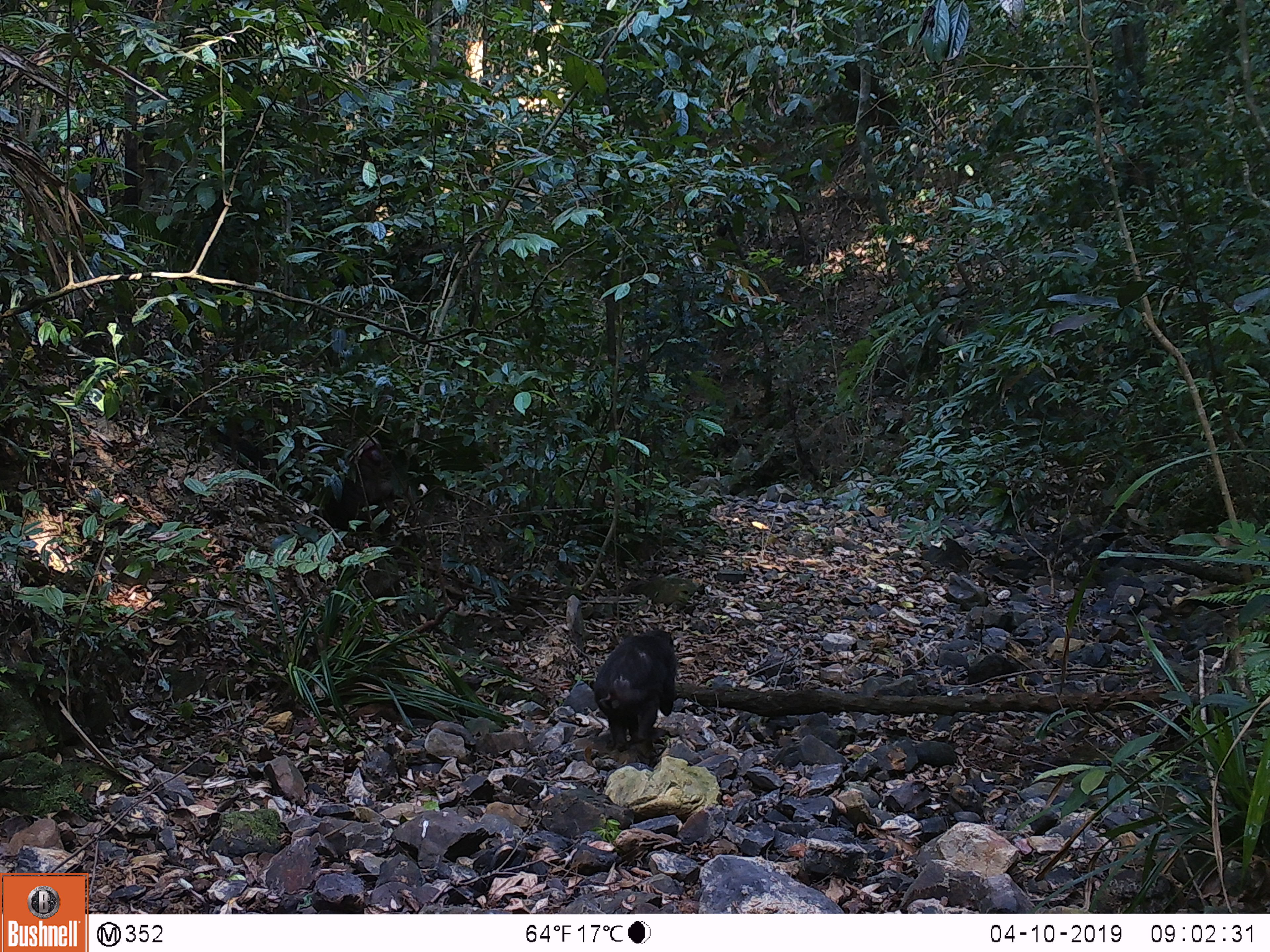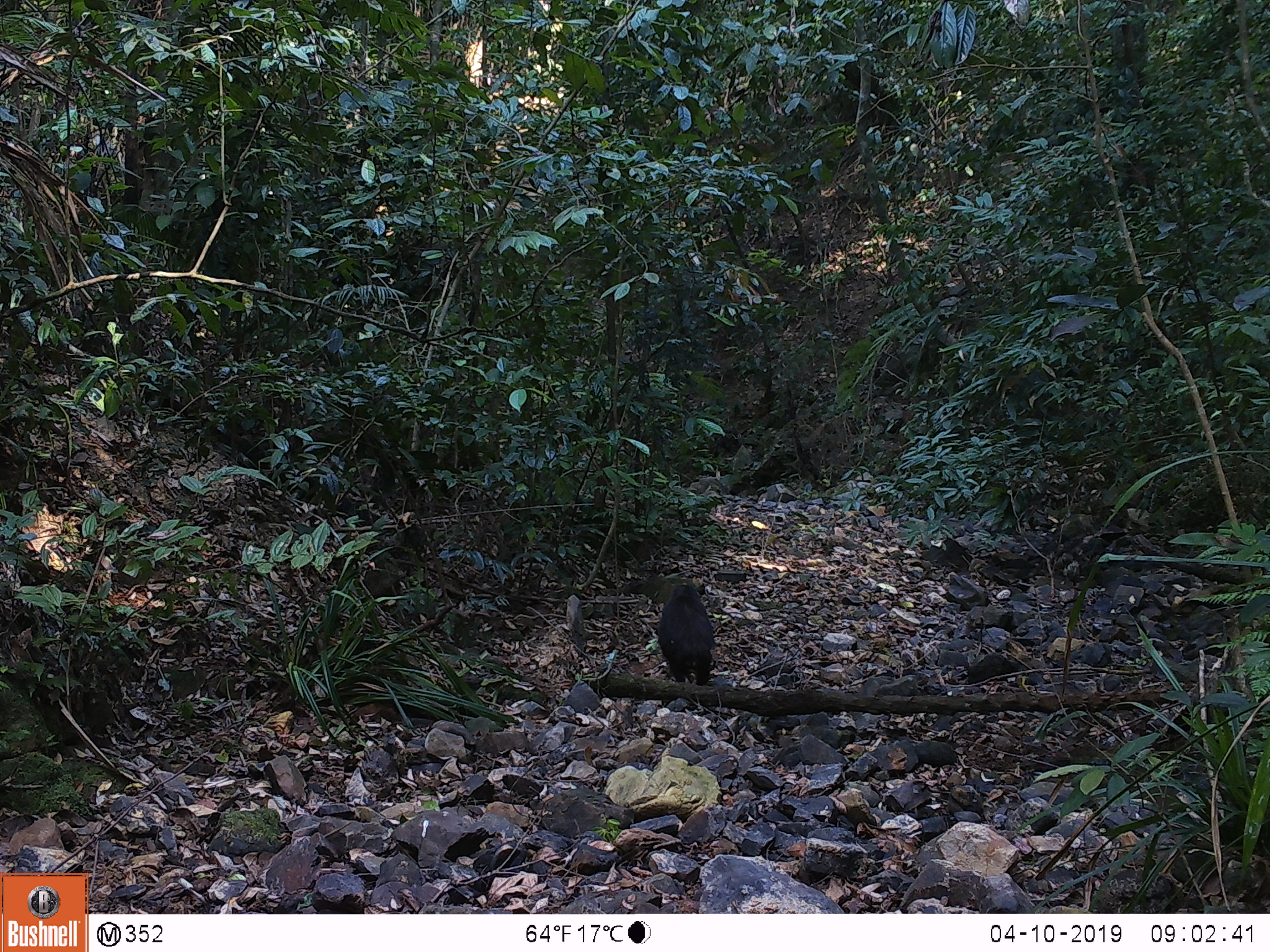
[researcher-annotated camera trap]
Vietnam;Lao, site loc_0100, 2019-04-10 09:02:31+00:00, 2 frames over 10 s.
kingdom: Animalia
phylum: Chordata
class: Mammalia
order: Primates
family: Cercopithecidae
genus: Macaca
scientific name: Macaca arctoides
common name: stump-tailed macaque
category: stump tailed macaque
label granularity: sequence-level